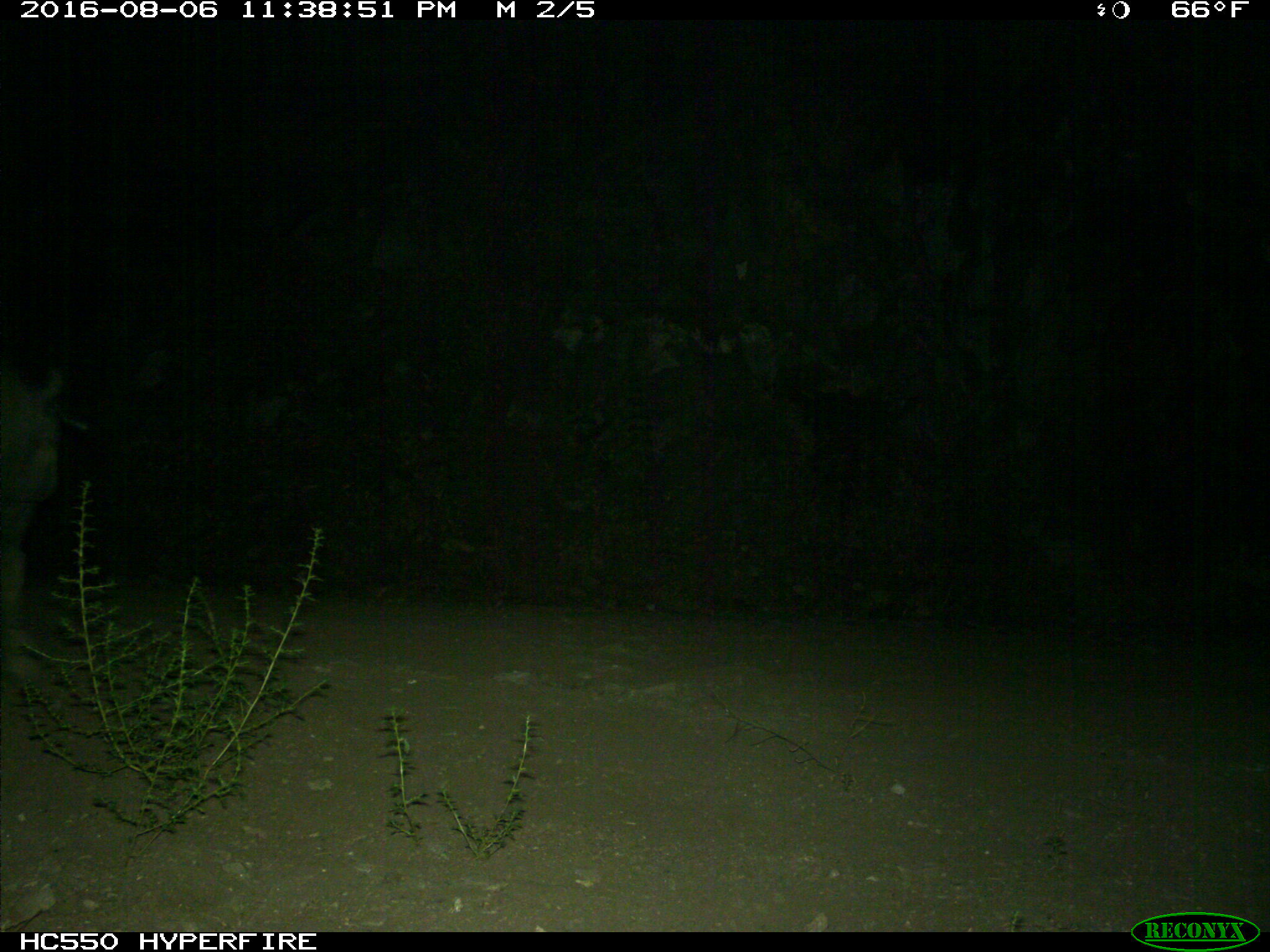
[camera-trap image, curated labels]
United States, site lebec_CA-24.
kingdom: Animalia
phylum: Chordata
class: Mammalia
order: Artiodactyla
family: Suidae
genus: Sus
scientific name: Sus scrofa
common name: wild boar